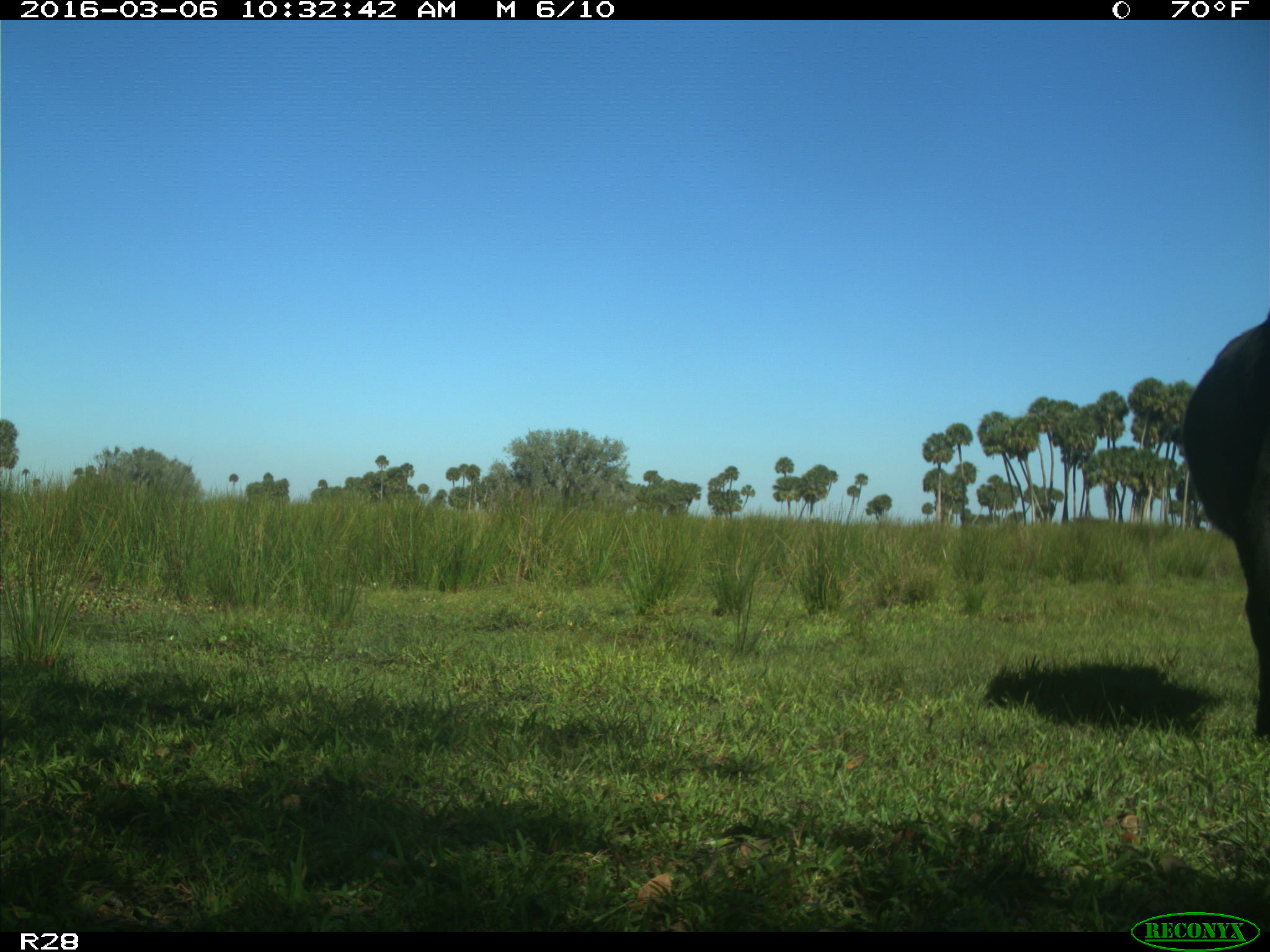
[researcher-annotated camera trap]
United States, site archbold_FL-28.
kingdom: Animalia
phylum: Chordata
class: Mammalia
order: Artiodactyla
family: Bovidae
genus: Bos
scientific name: Bos taurus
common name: domestic cow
Bos taurus (domestic cow).